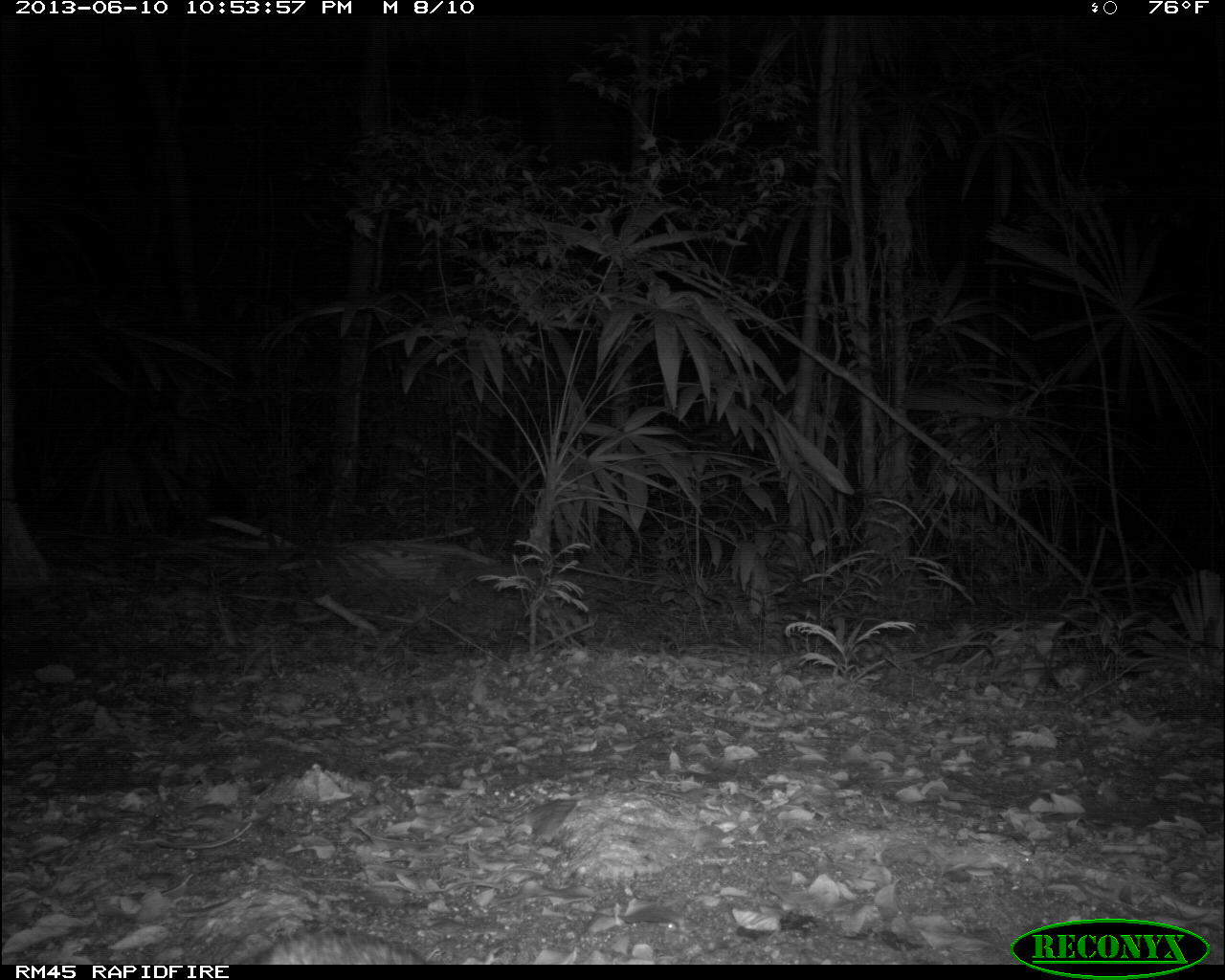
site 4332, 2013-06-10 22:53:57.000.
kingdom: Animalia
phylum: Chordata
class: Mammalia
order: Carnivora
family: Canidae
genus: Urocyon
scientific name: Urocyon cinereoargenteus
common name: gray fox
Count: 1.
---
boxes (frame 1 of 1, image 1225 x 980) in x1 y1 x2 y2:
urocyon cinereoargenteus: 233 918 430 963